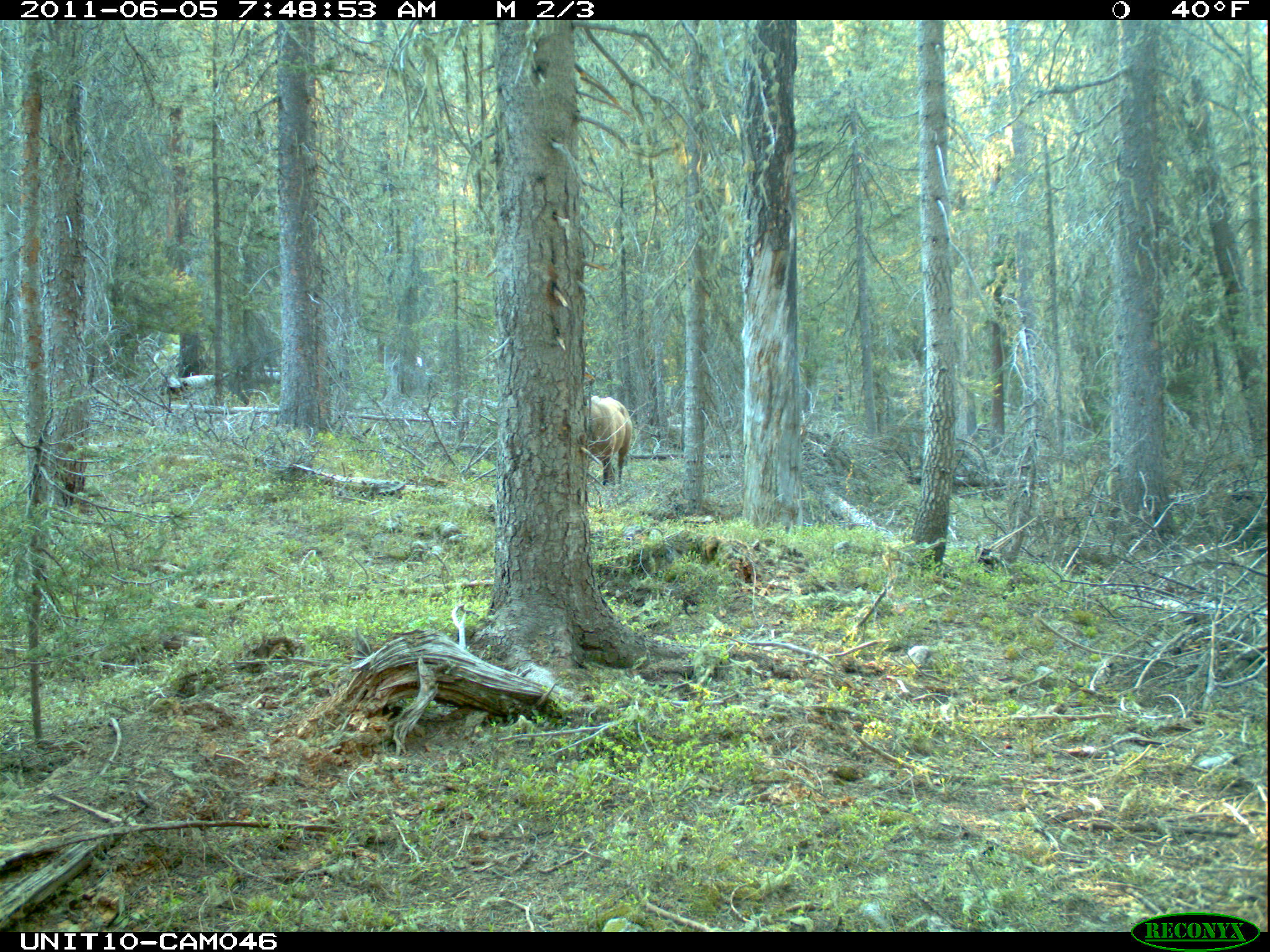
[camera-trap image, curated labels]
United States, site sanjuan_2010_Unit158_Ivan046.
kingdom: Animalia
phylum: Chordata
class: Mammalia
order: Artiodactyla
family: Cervidae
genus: Cervus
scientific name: Cervus elaphus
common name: red deer